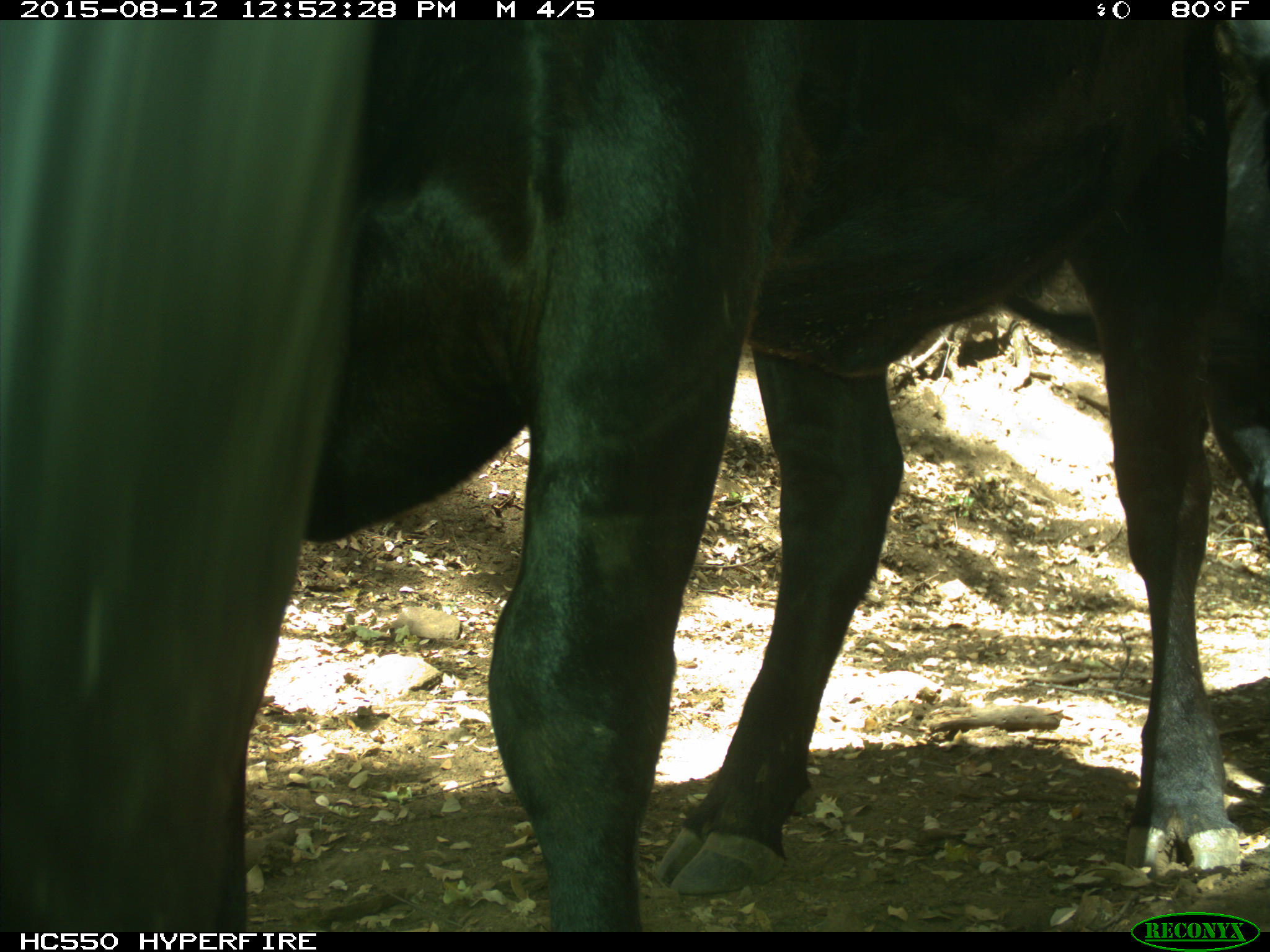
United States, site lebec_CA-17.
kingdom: Animalia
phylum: Chordata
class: Mammalia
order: Artiodactyla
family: Bovidae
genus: Bos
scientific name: Bos taurus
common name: domestic cow